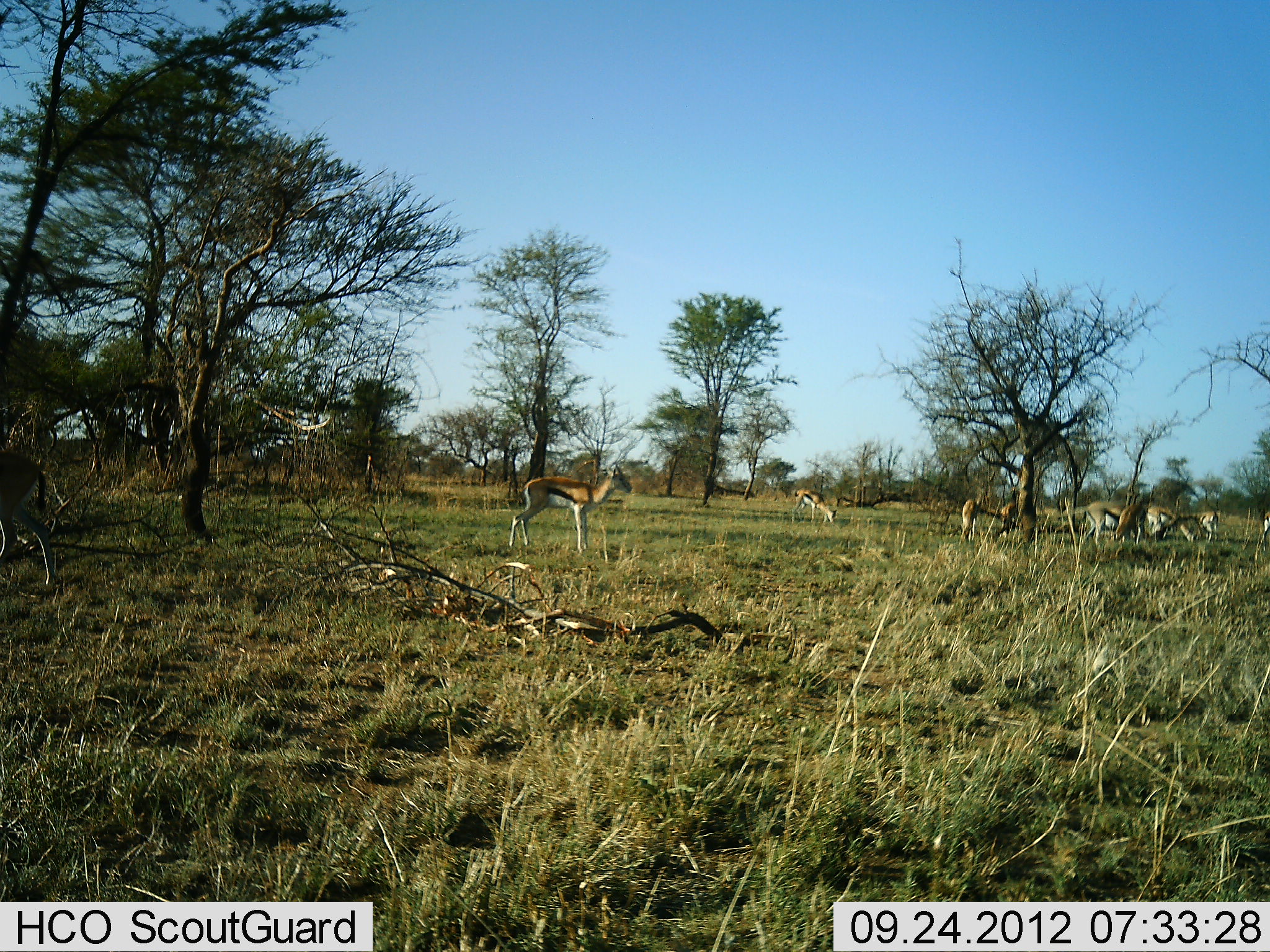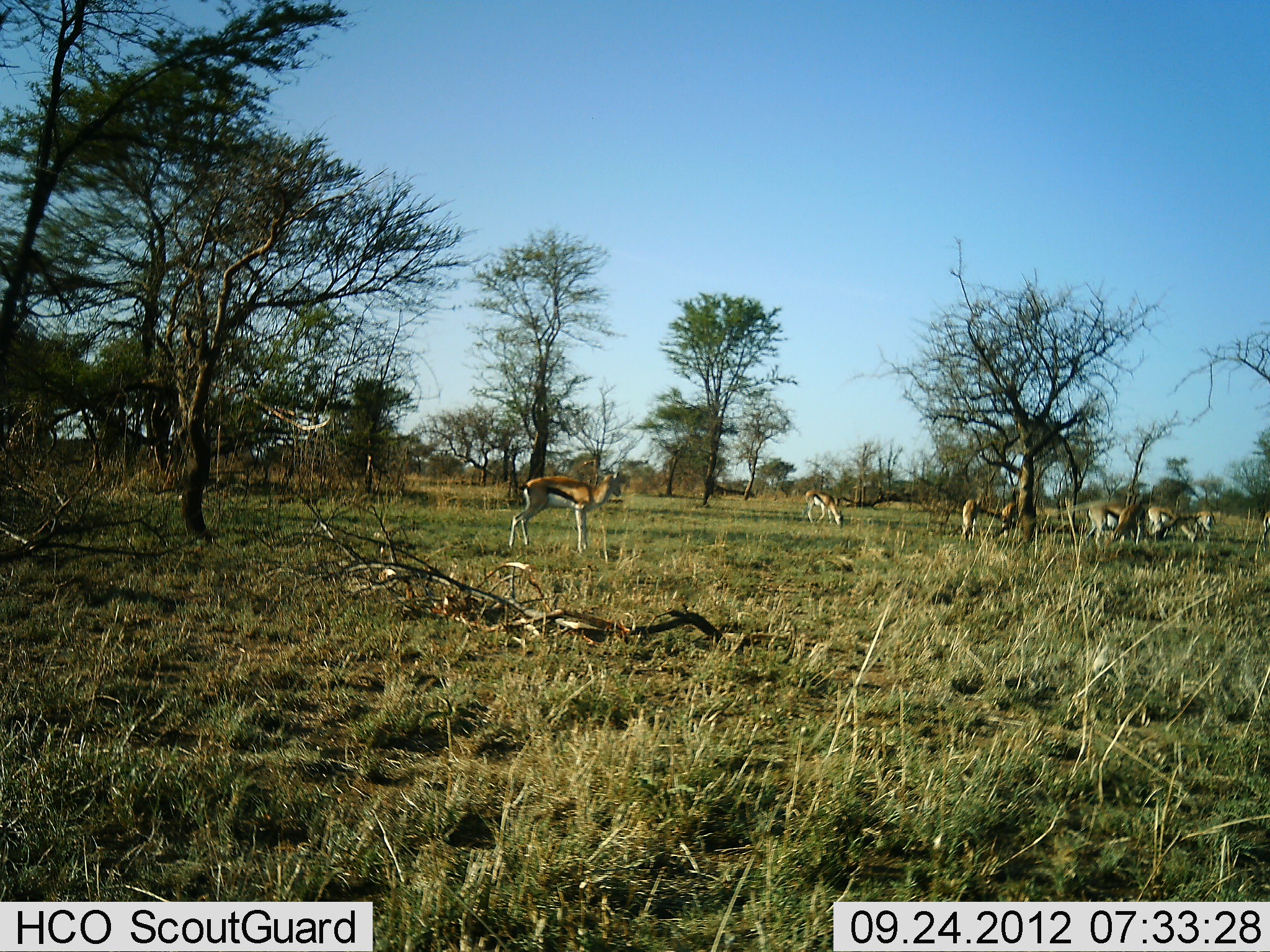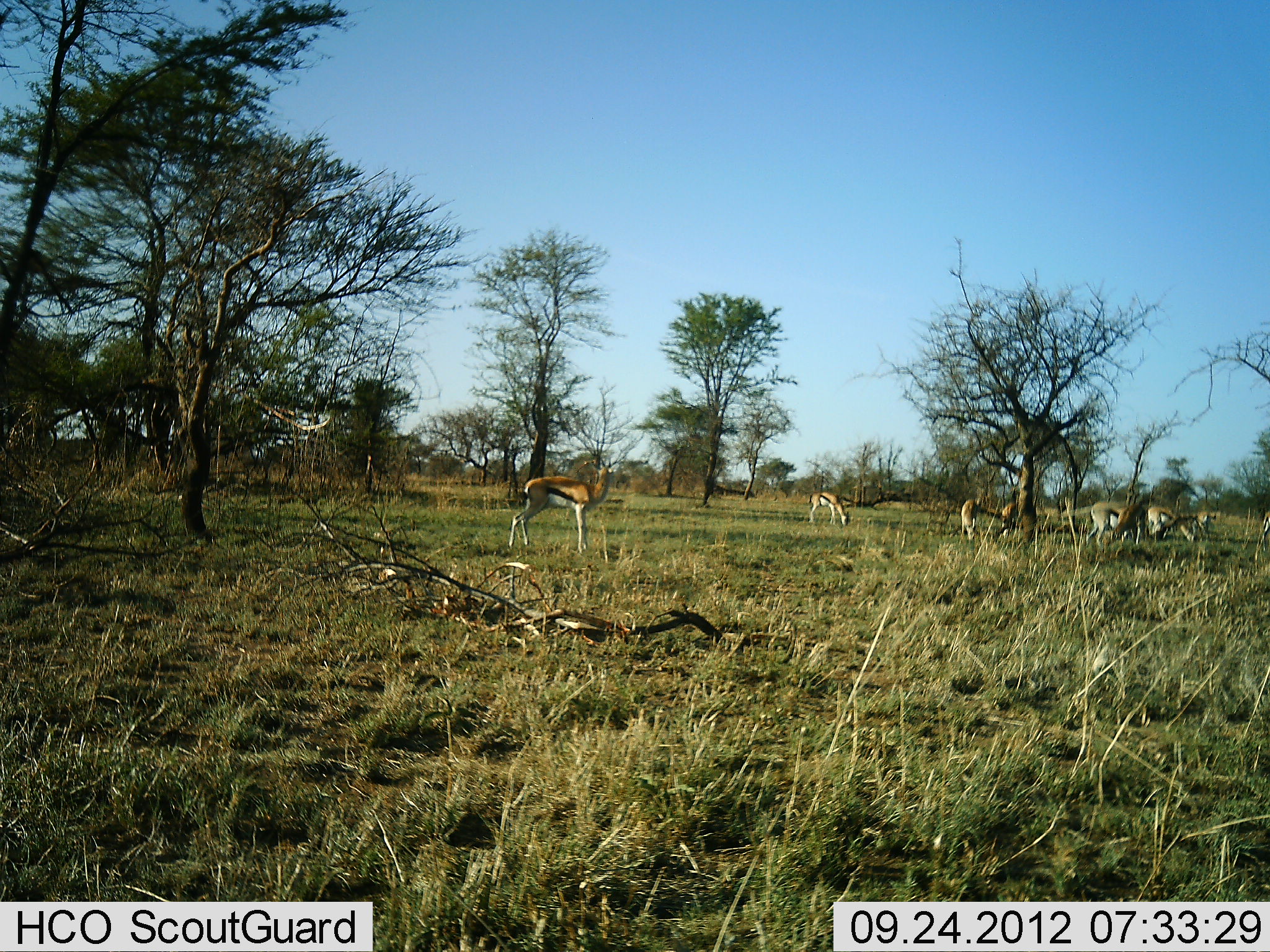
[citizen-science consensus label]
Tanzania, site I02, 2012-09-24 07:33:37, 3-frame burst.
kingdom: Animalia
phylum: Chordata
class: Mammalia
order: Artiodactyla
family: Bovidae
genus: Eudorcas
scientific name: Eudorcas thomsonii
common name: thomson's gazelle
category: gazellethomsons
Gazellethomsons (thomson's gazelle) (Eudorcas thomsonii), count 8. Behavior (volunteer vote fractions): standing 90%, resting 0%, moving 50%, interacting 0%. Young present (vote fraction): 0%. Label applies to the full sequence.